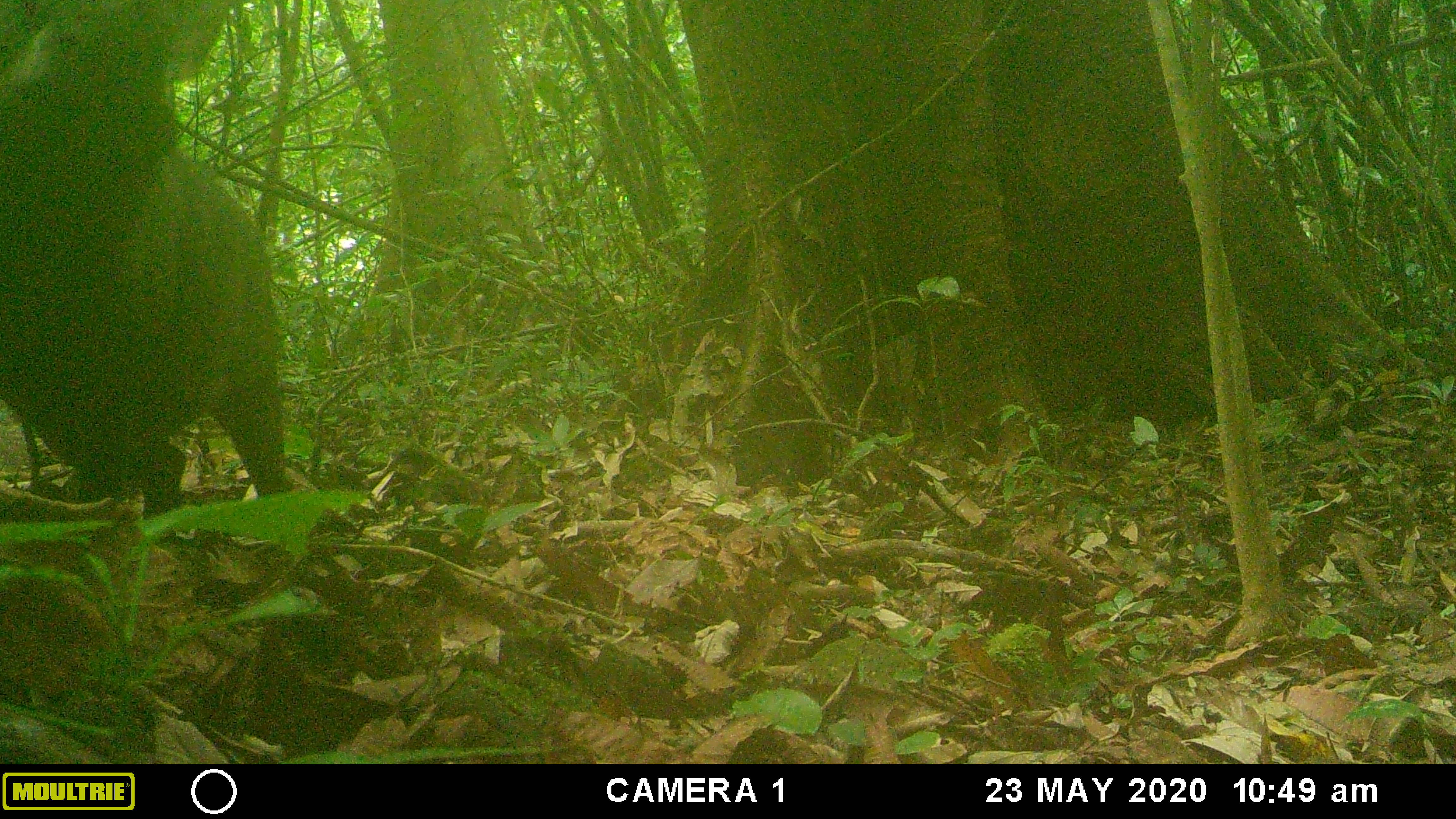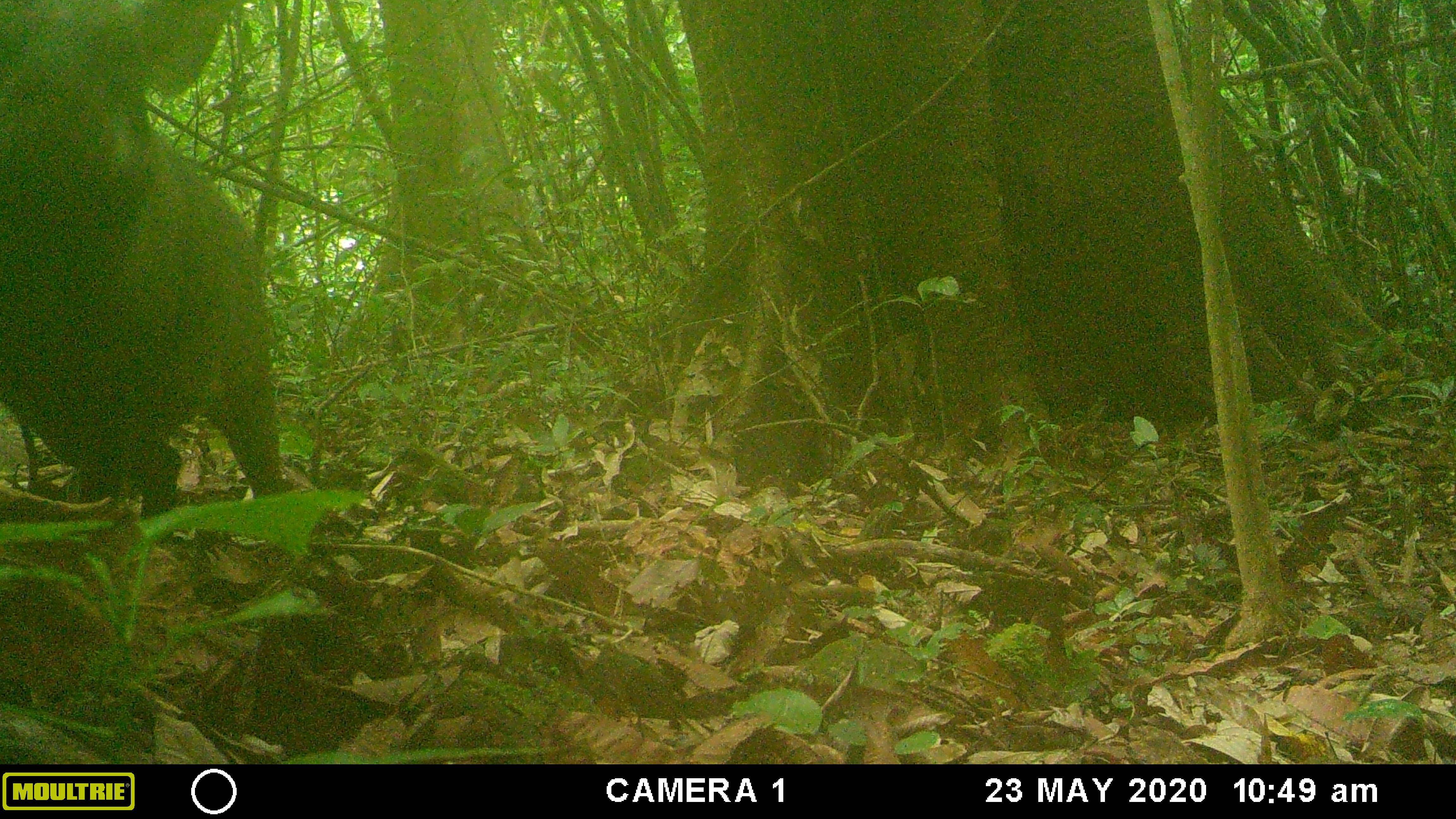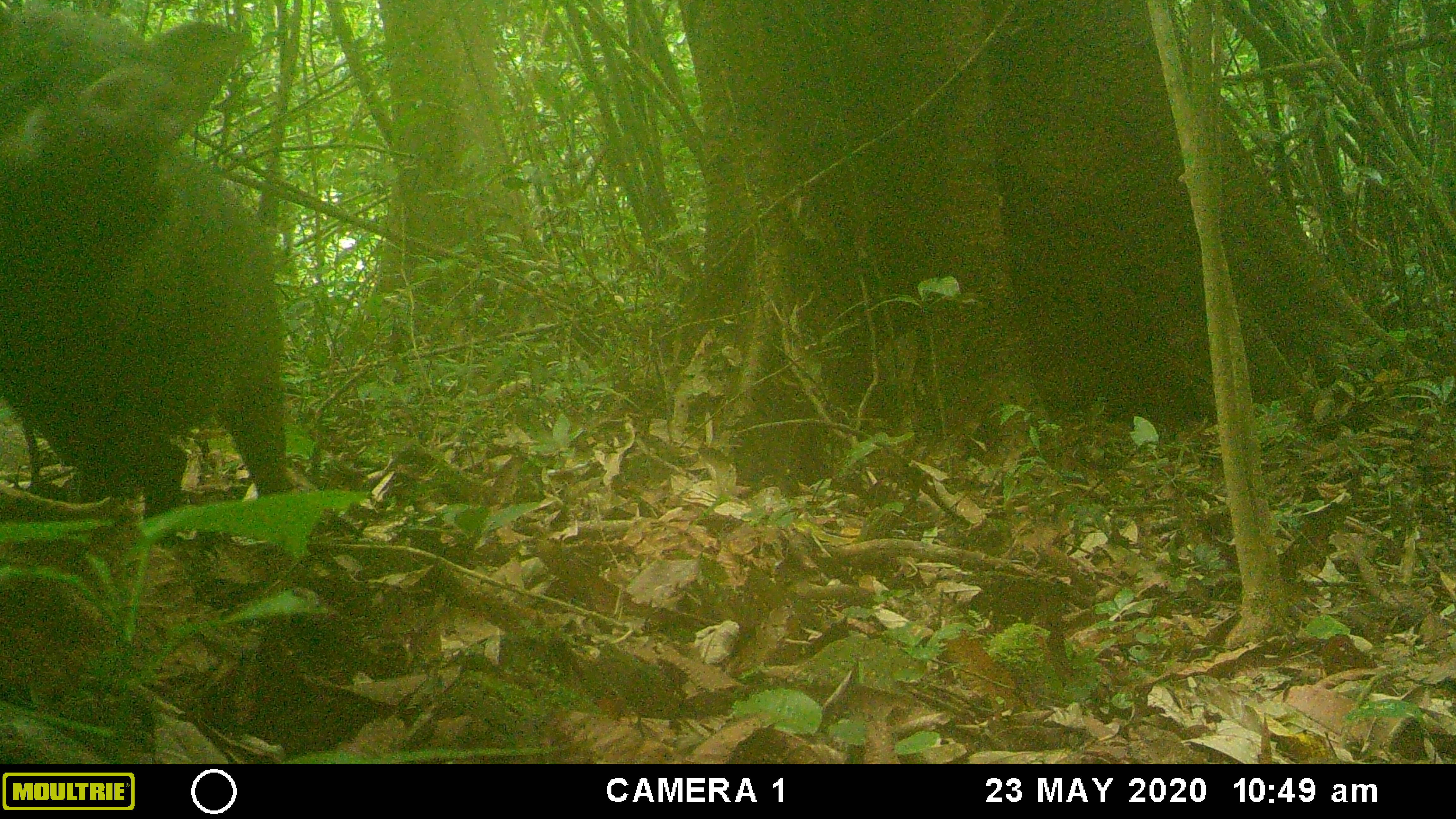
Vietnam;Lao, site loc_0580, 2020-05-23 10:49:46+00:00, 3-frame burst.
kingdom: Animalia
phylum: Chordata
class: Mammalia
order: Artiodactyla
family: Suidae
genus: Sus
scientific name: Sus scrofa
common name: eurasian wild pig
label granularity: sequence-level